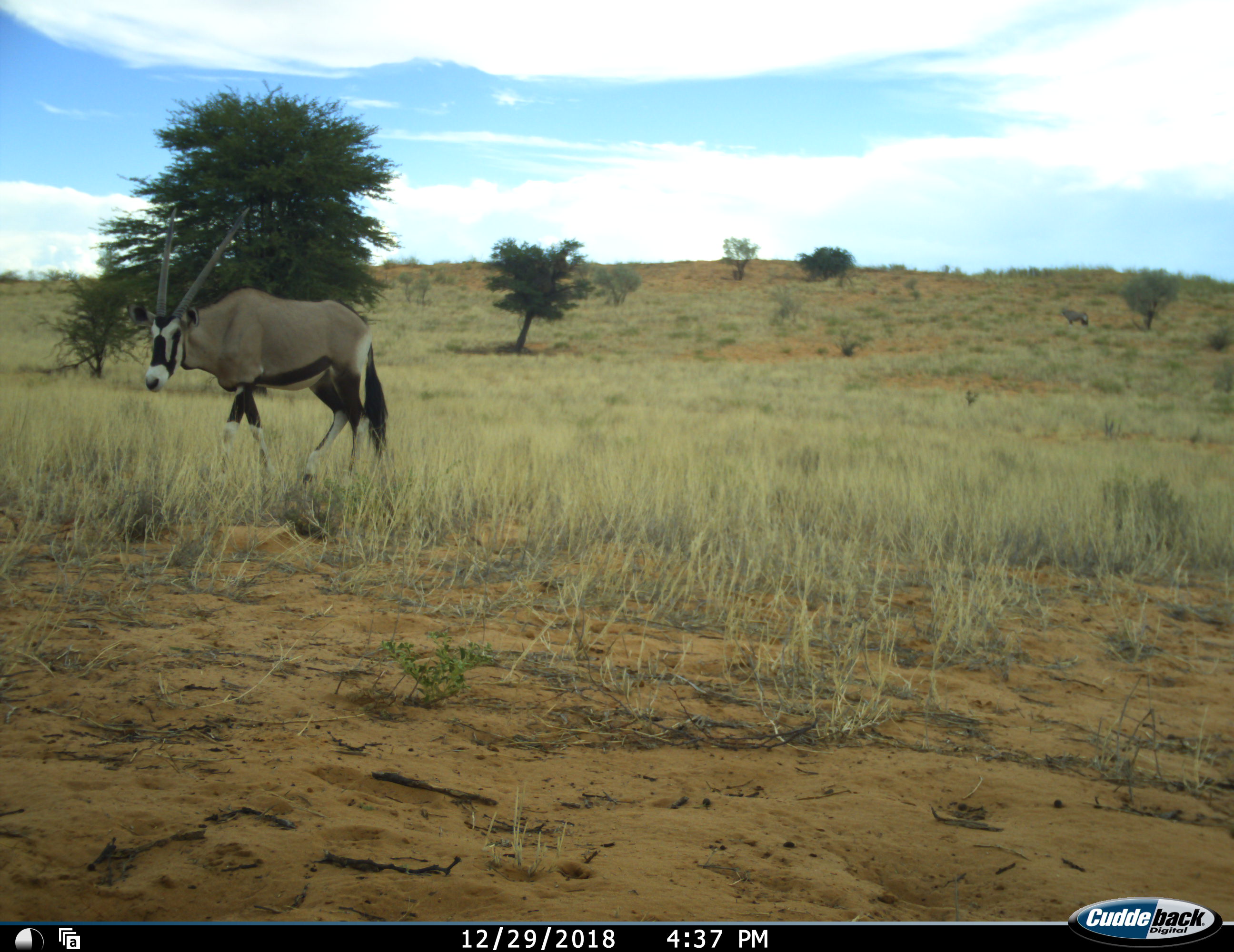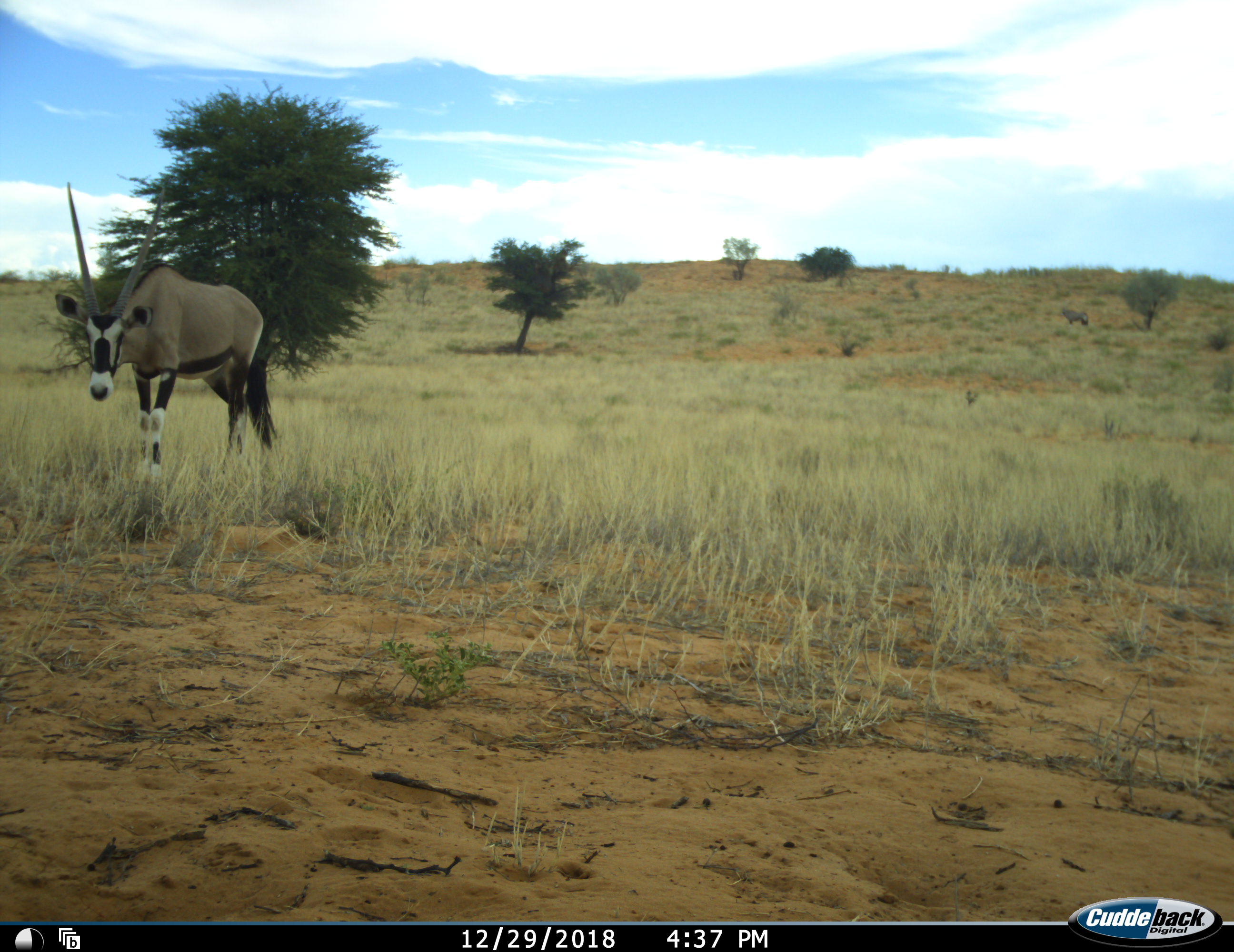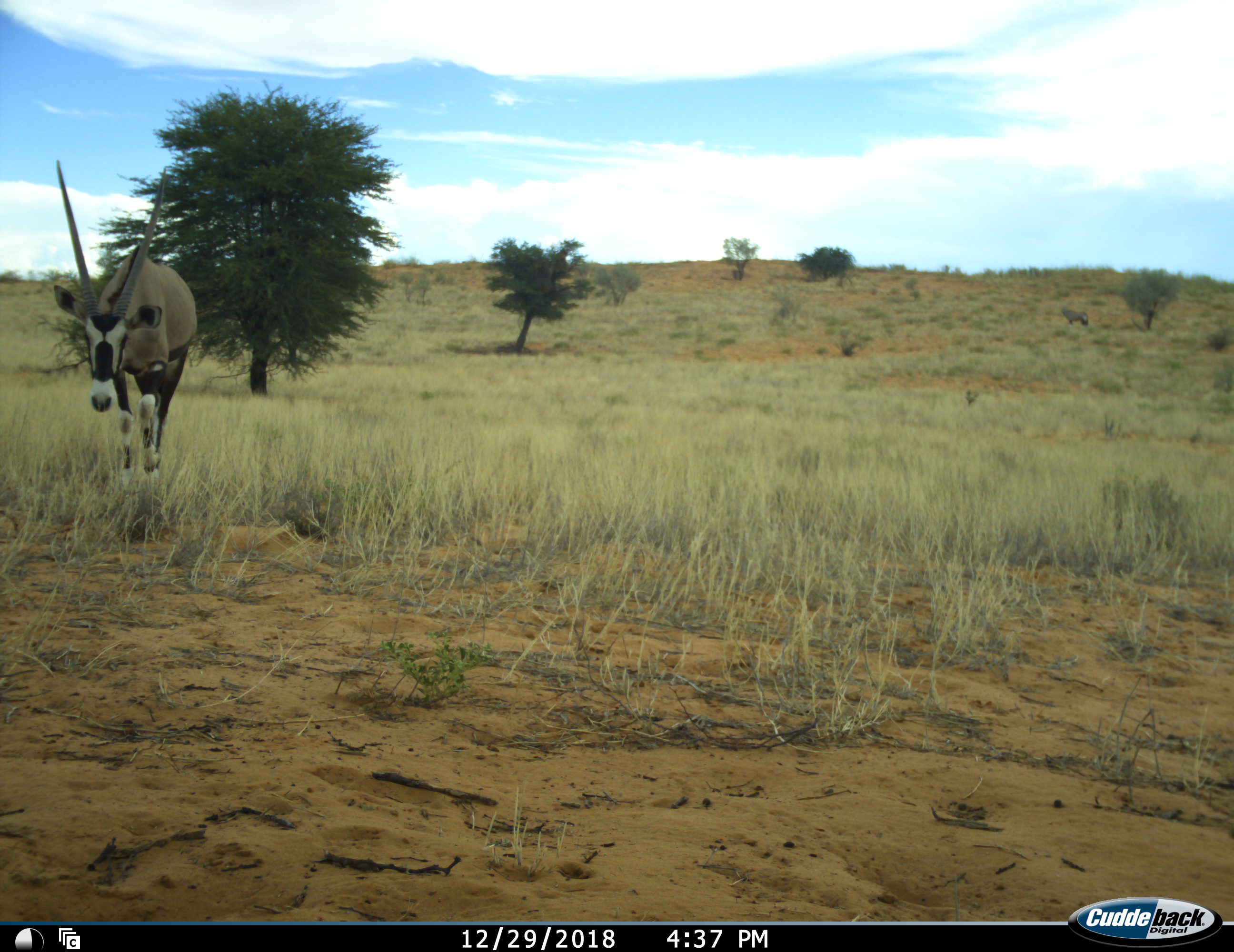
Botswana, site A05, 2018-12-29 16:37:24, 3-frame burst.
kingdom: Animalia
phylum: Chordata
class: Mammalia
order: Artiodactyla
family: Bovidae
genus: Oryx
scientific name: Oryx gazella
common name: gemsbok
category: gemsbokoryx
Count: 1.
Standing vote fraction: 30%.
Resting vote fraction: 0%.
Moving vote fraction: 100%.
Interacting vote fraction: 0%.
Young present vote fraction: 0%.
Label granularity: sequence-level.